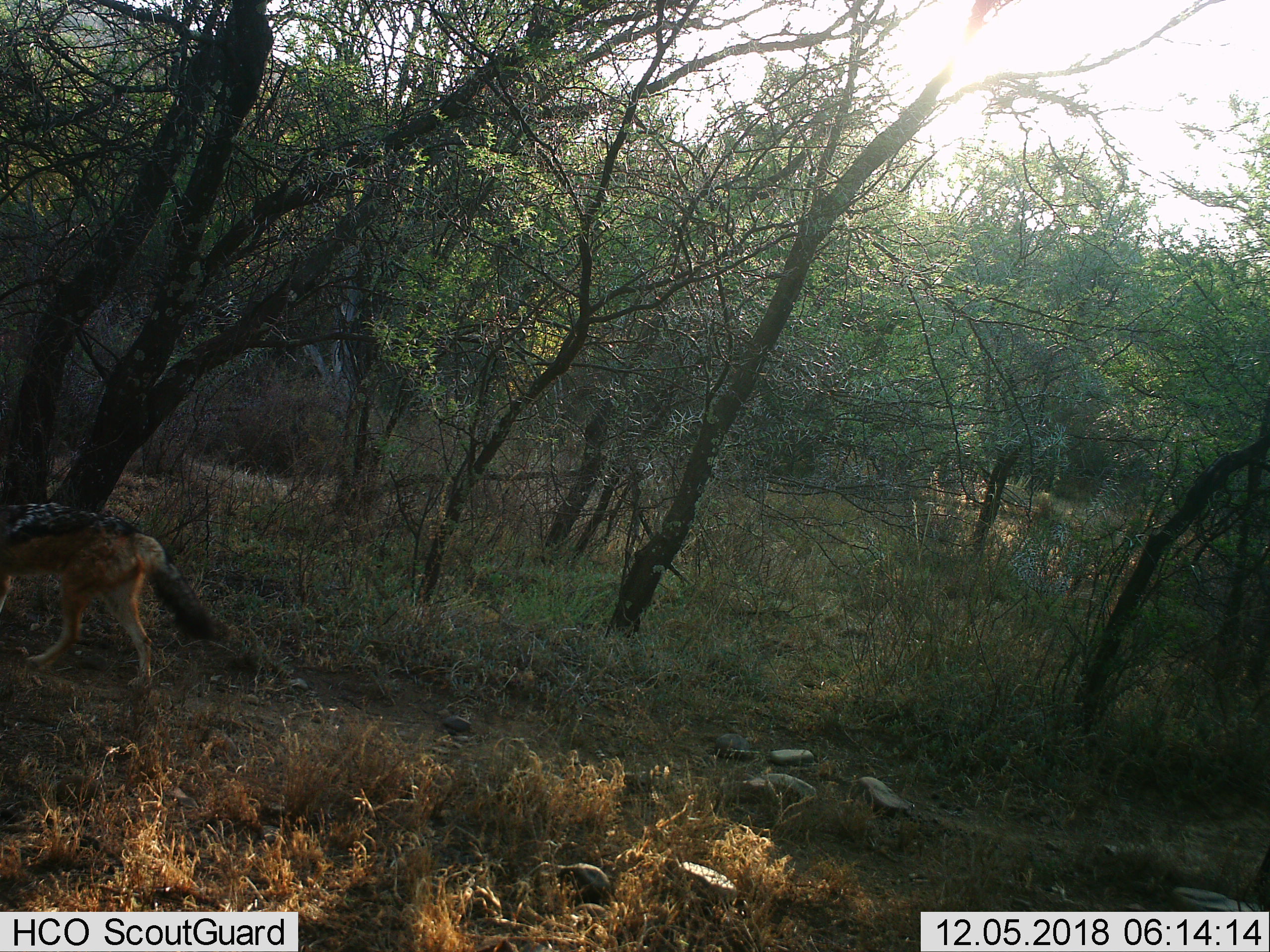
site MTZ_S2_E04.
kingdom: Animalia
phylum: Chordata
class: Mammalia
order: Carnivora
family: Canidae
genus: Lupulella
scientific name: Lupulella mesomelas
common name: black-backed jackal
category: jackalblackbacked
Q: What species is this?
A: Jackalblackbacked (black-backed jackal) (Lupulella mesomelas).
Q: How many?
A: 1.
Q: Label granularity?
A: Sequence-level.